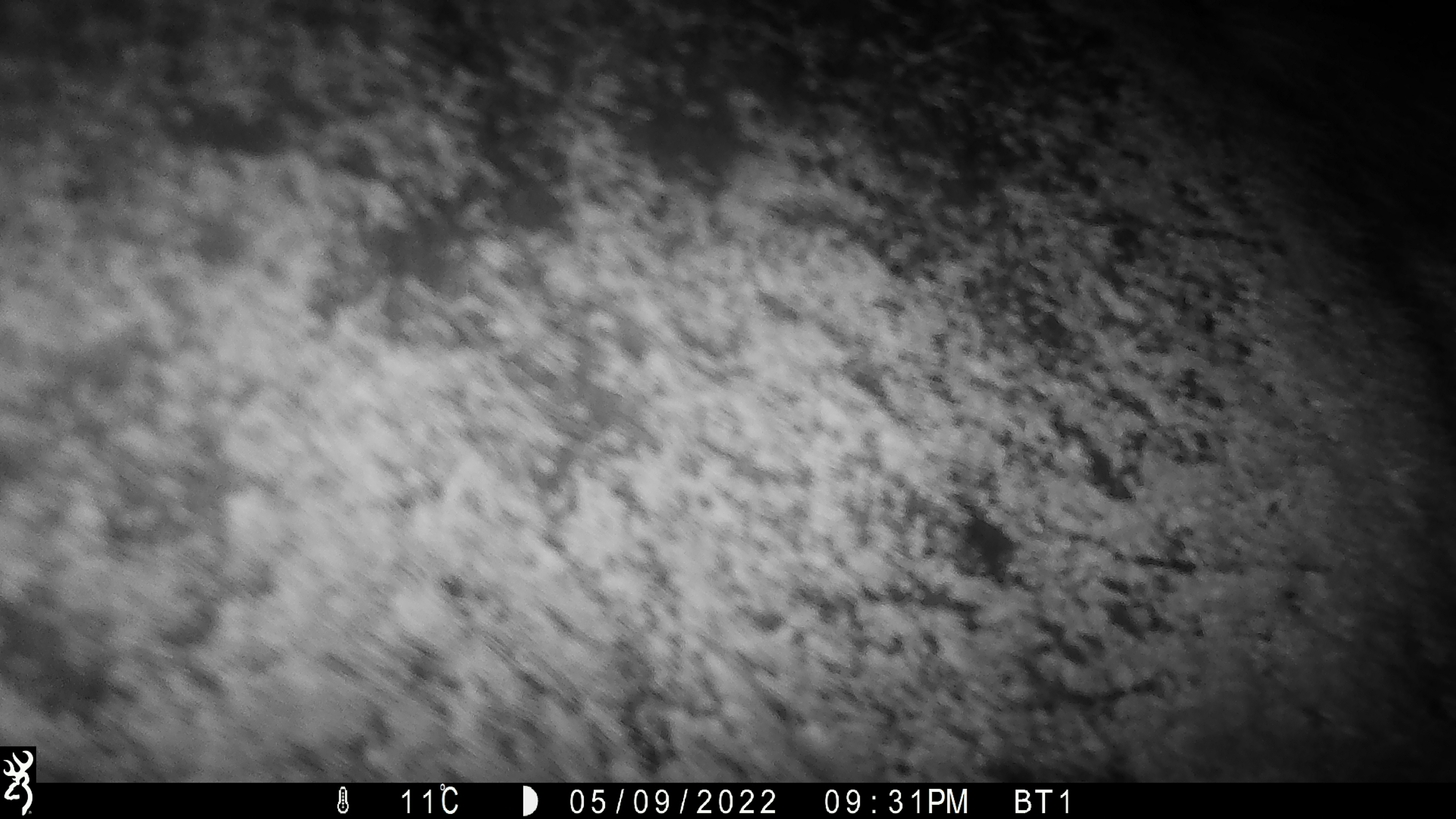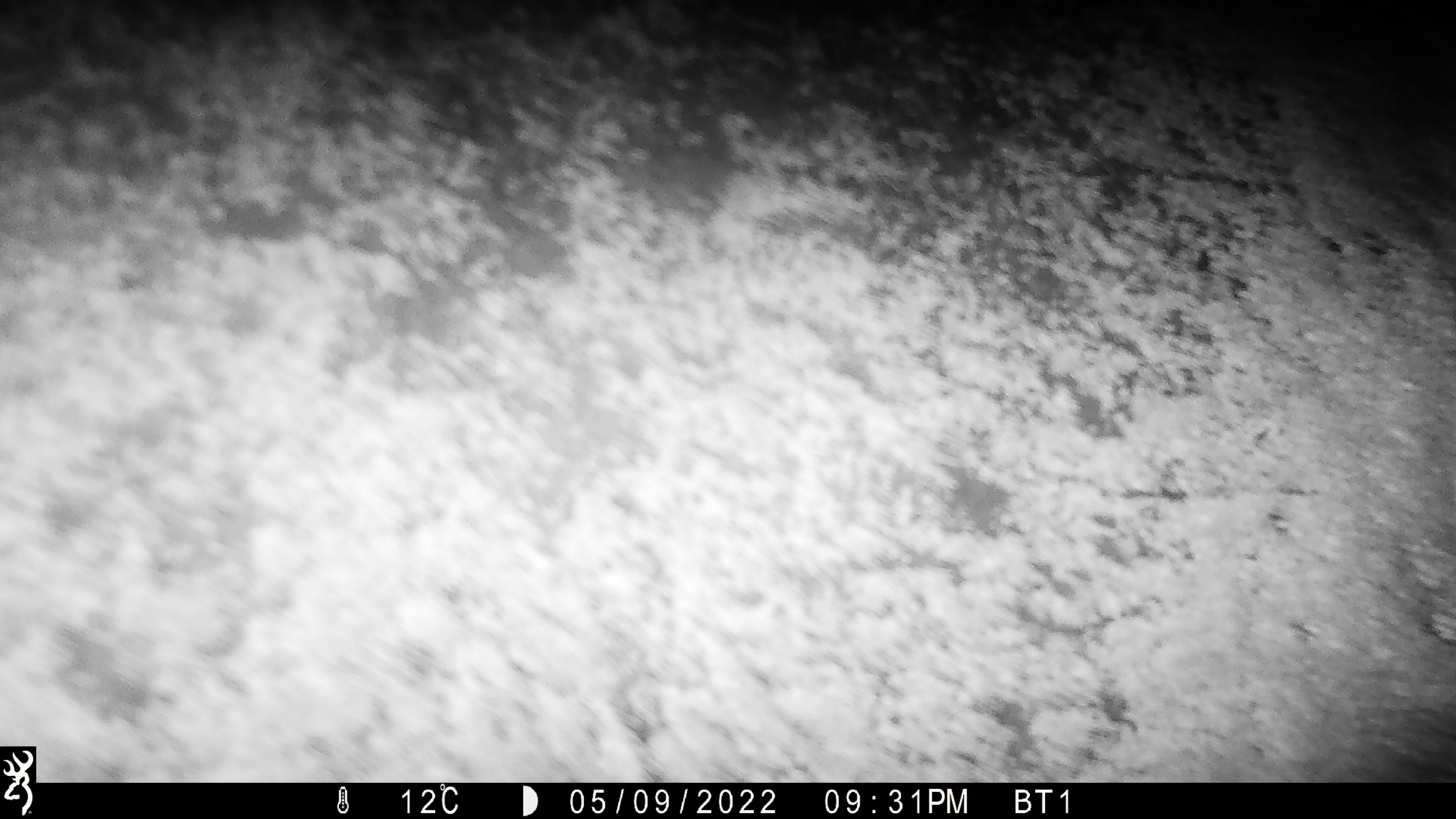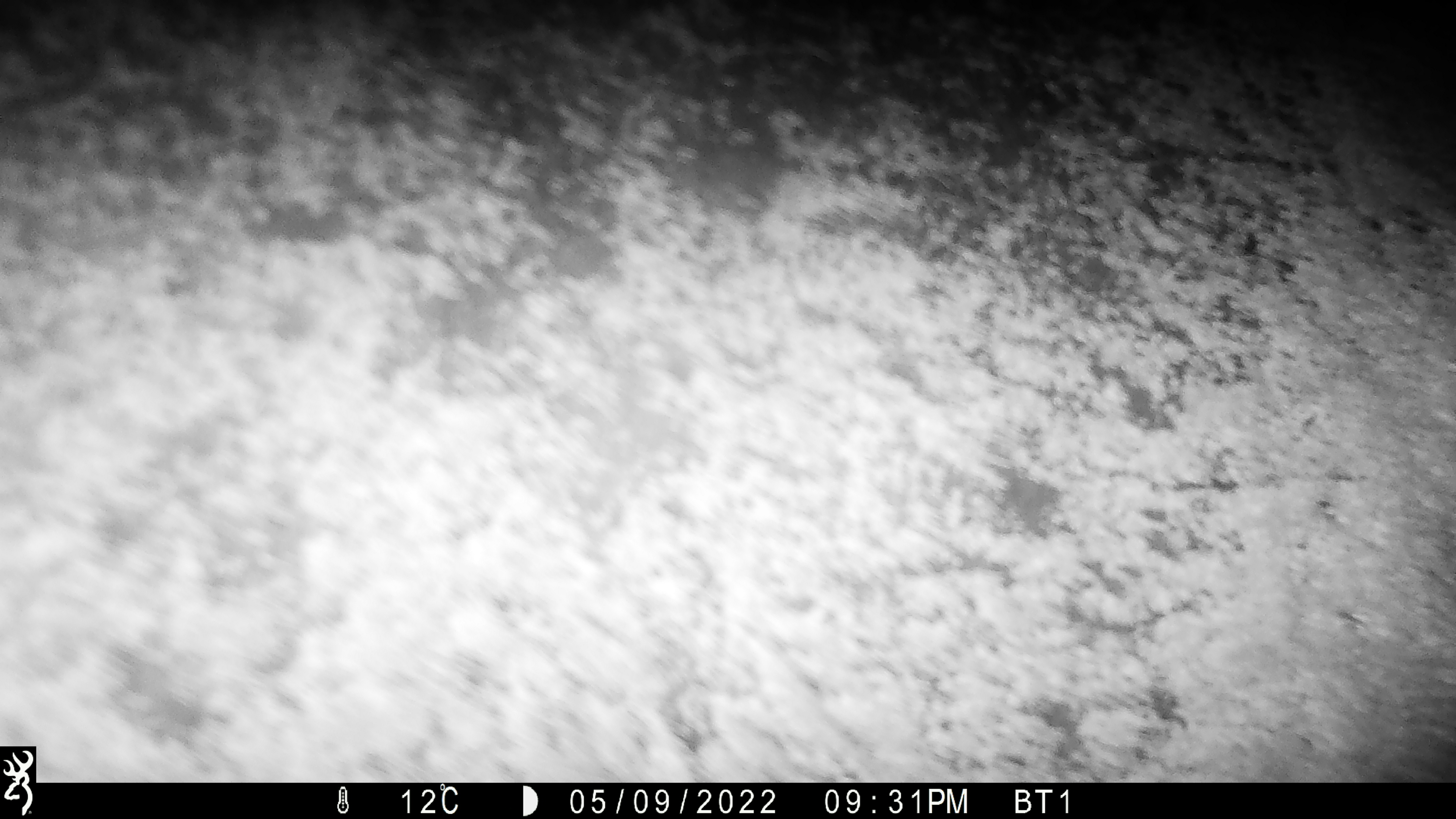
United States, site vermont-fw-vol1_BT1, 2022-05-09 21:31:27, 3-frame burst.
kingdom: Animalia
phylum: Chordata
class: Mammalia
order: Artiodactyla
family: Cervidae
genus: Alces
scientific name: Alces alces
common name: moose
Moose (Alces alces).